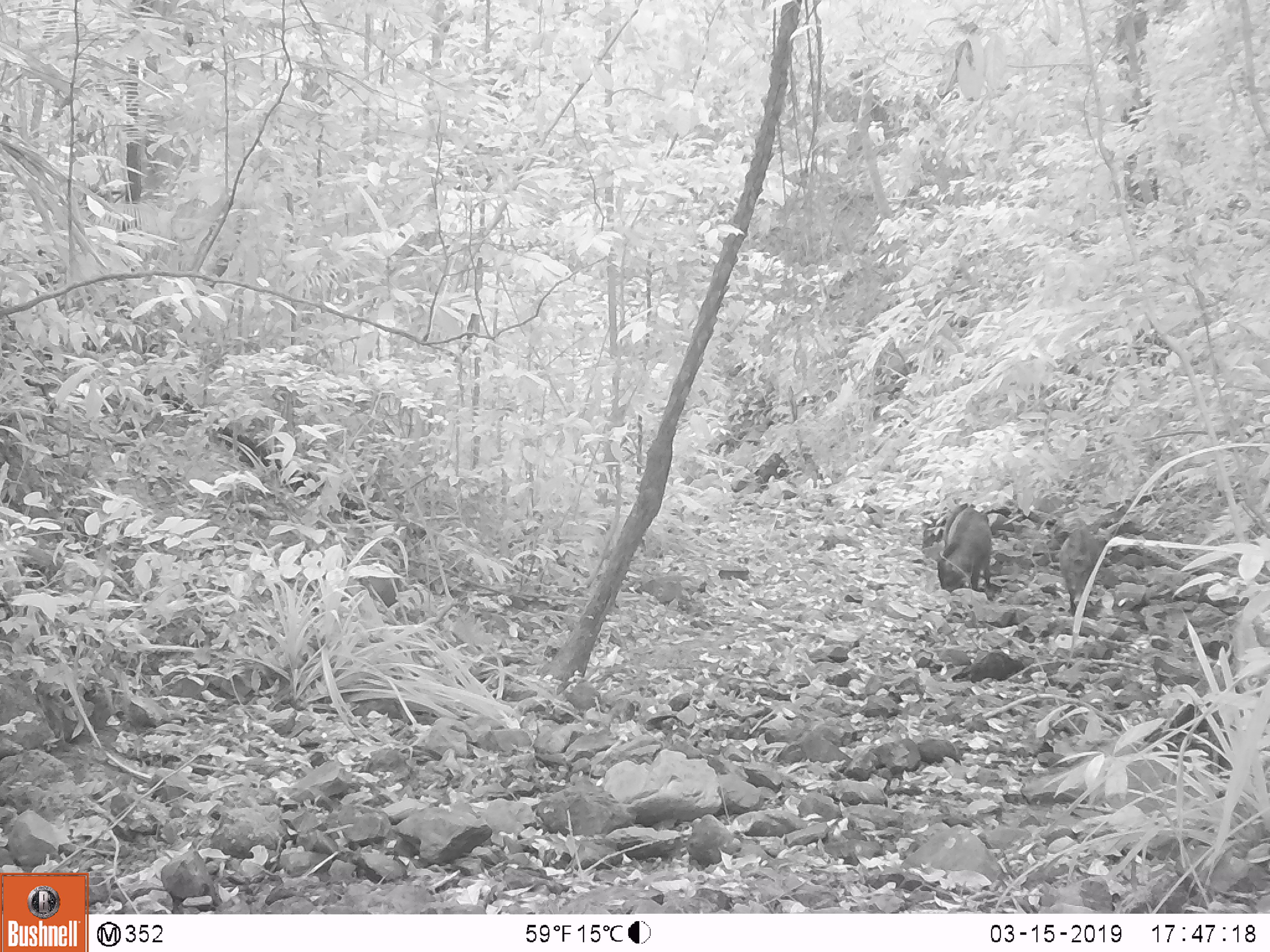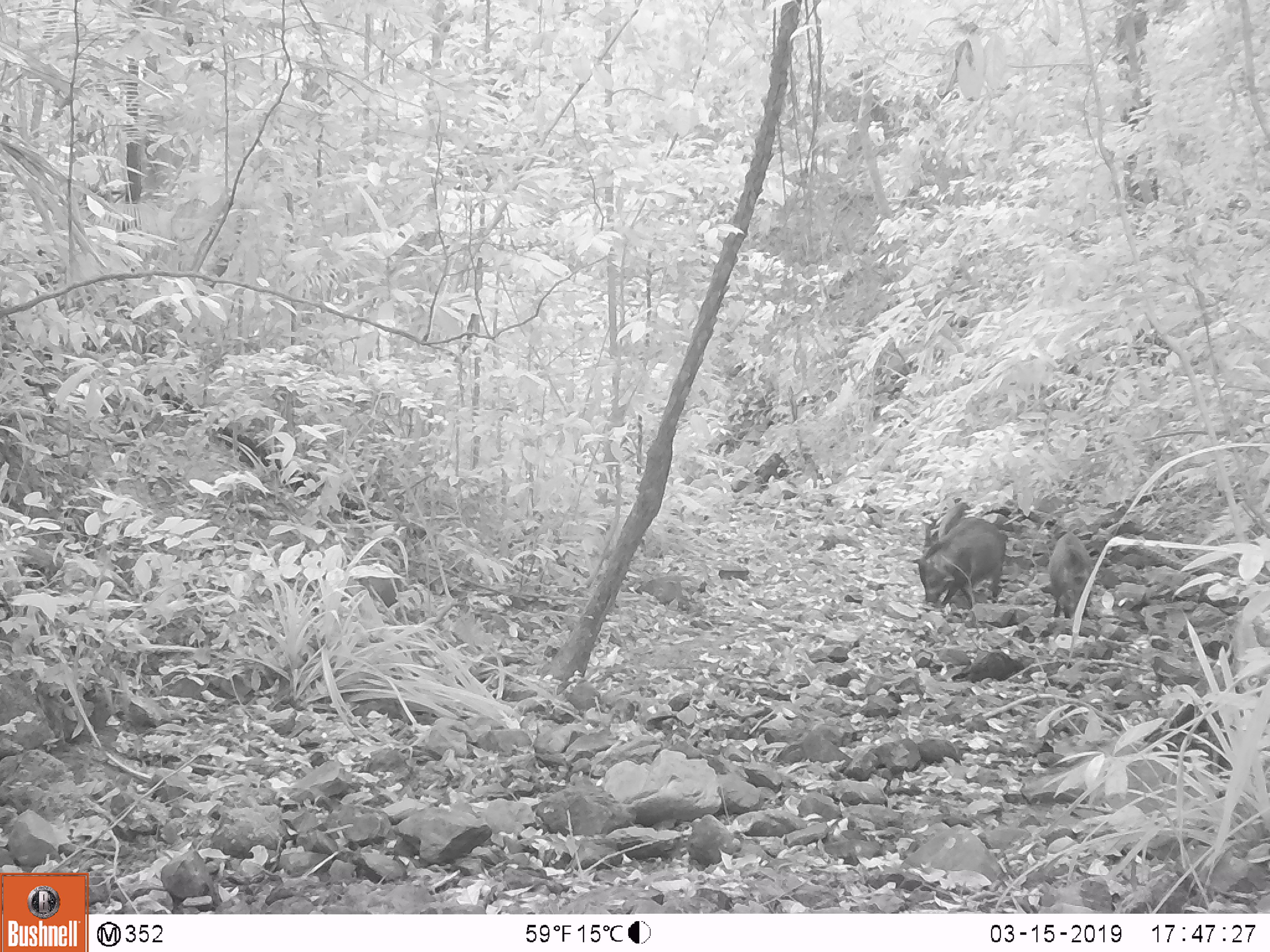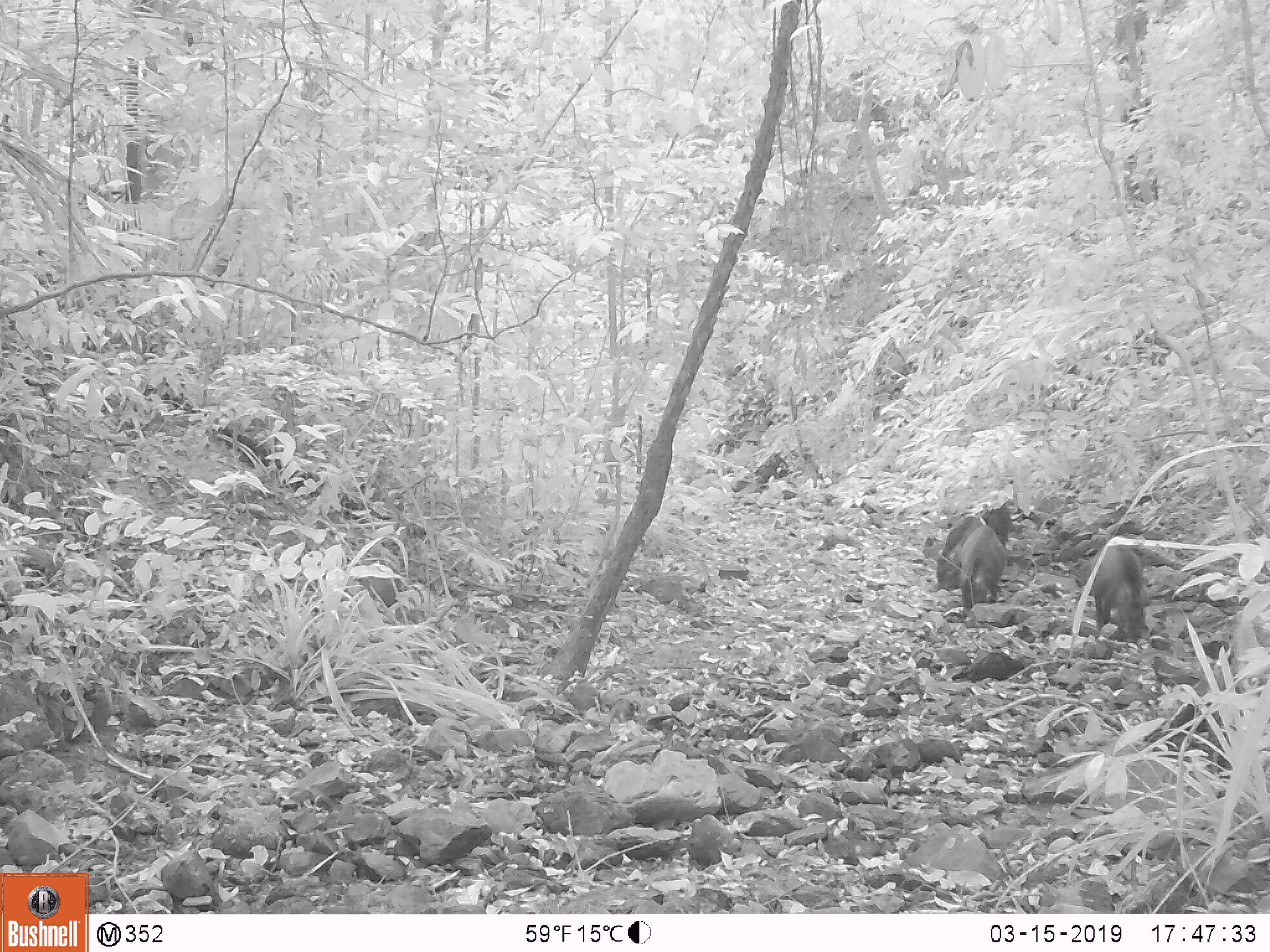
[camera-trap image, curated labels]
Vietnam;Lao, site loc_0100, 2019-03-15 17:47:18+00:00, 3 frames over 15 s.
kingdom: Animalia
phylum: Chordata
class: Mammalia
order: Artiodactyla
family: Suidae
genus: Sus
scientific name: Sus scrofa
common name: eurasian wild pig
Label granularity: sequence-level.